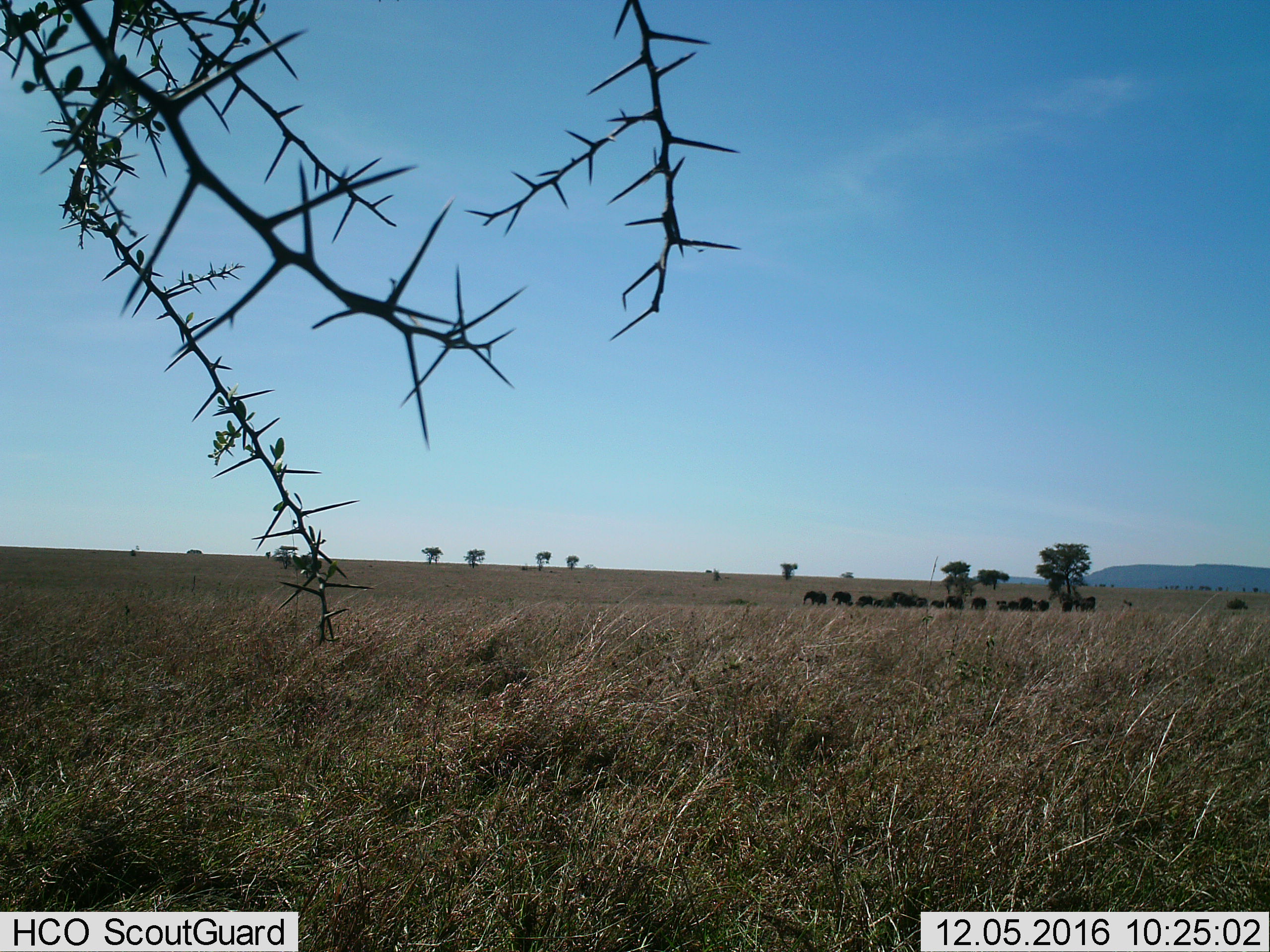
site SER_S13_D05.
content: unidentified animal